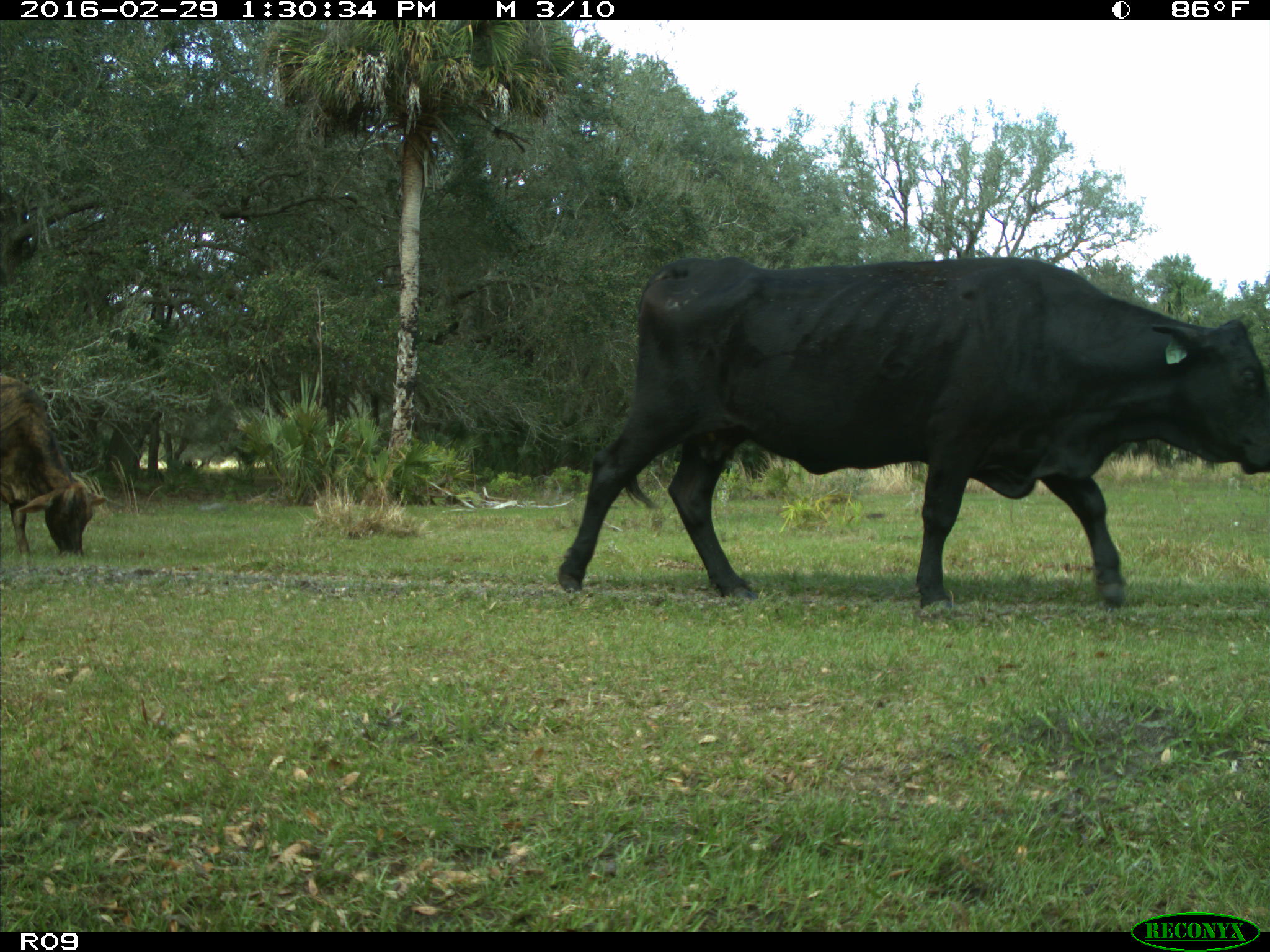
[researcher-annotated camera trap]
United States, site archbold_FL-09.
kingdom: Animalia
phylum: Chordata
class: Mammalia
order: Artiodactyla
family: Bovidae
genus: Bos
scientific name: Bos taurus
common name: domestic cow